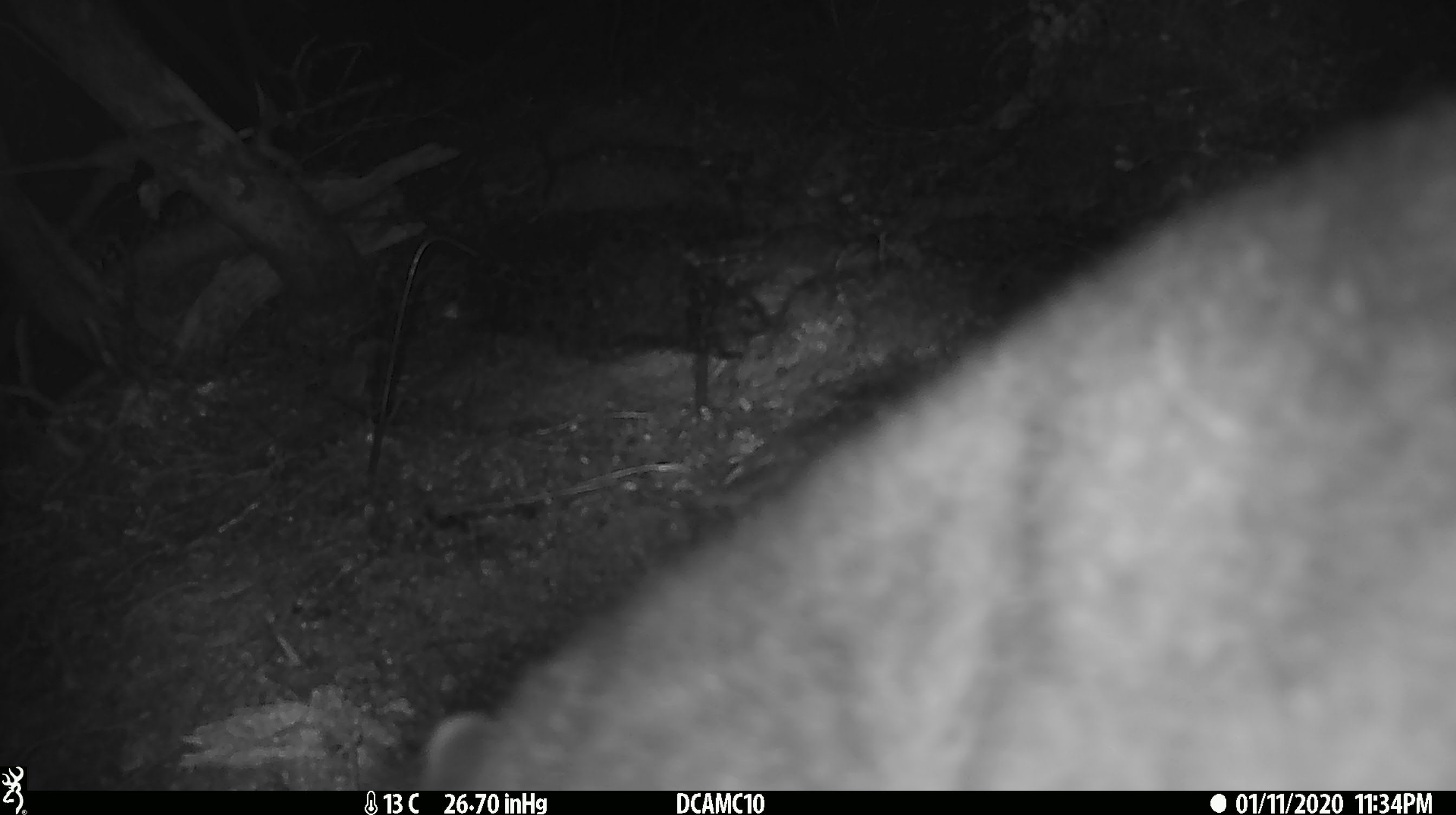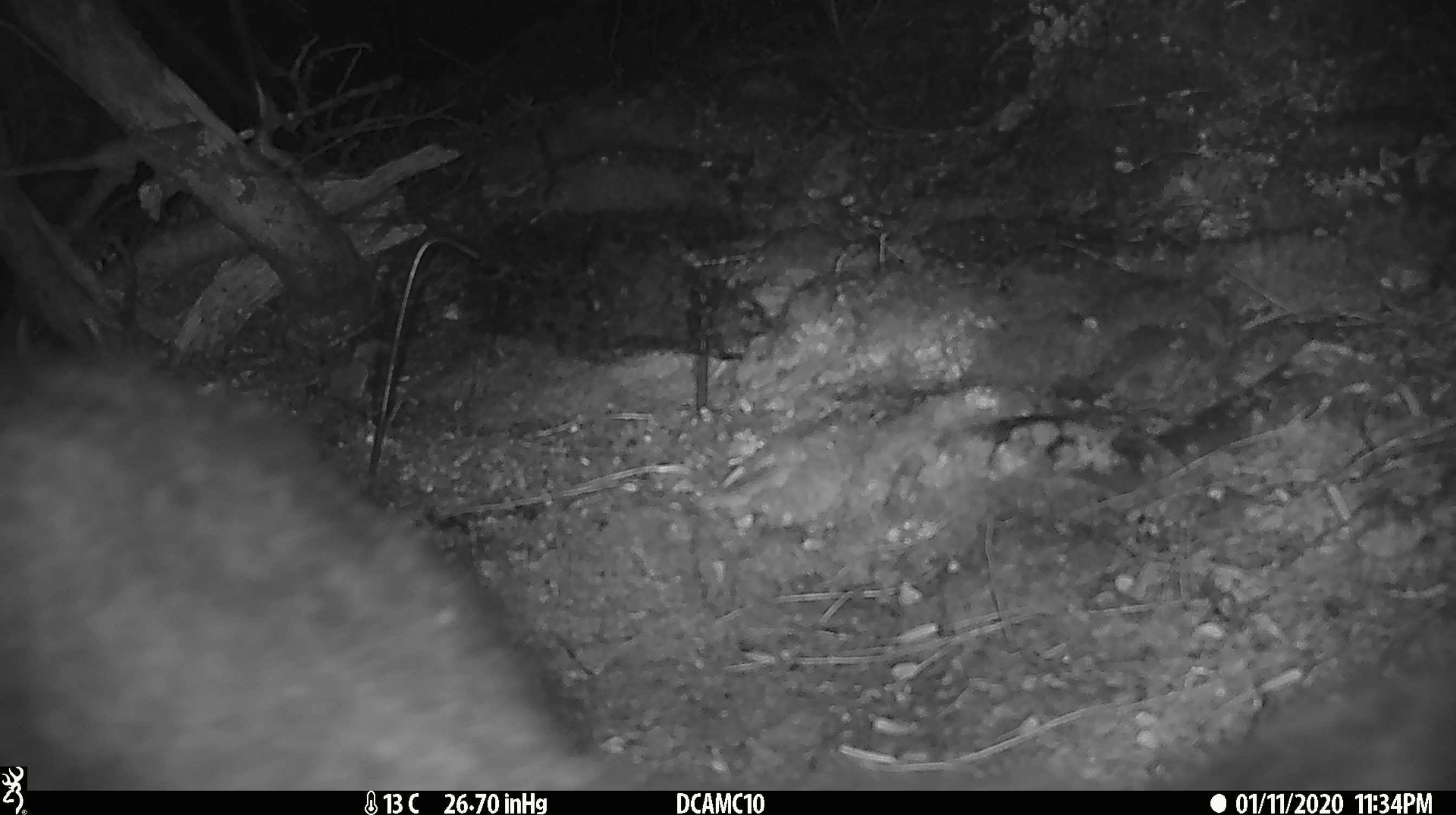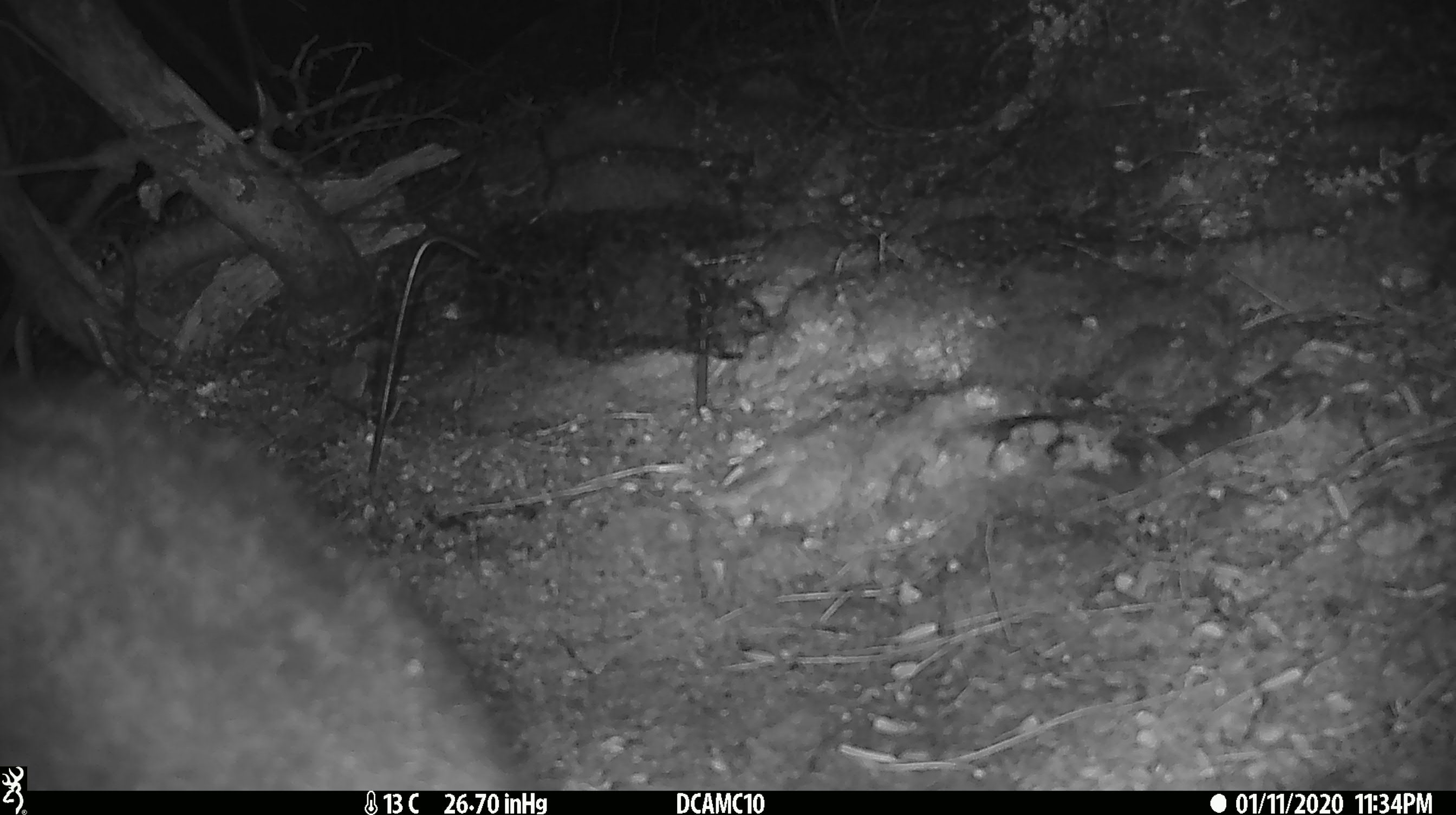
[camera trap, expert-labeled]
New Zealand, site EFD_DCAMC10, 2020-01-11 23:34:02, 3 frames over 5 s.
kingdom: Animalia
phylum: Chordata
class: Mammalia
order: Diprotodontia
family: Phalangeridae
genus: Trichosurus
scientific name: Trichosurus vulpecula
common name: common brushtail possum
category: possum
Possum (common brushtail possum) (Trichosurus vulpecula).